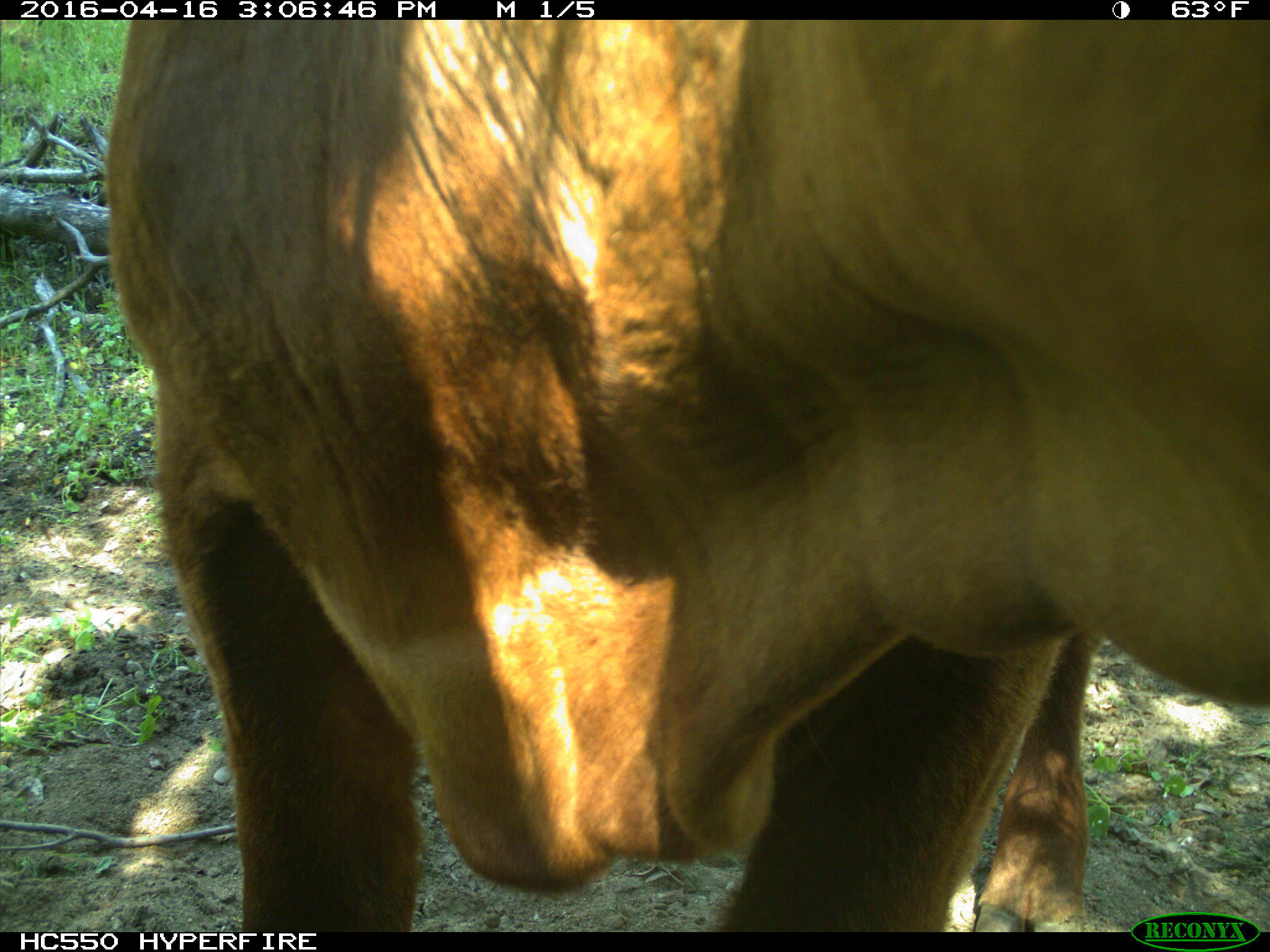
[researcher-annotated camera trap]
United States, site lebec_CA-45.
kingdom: Animalia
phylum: Chordata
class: Mammalia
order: Artiodactyla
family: Bovidae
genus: Bos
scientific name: Bos taurus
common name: domestic cow